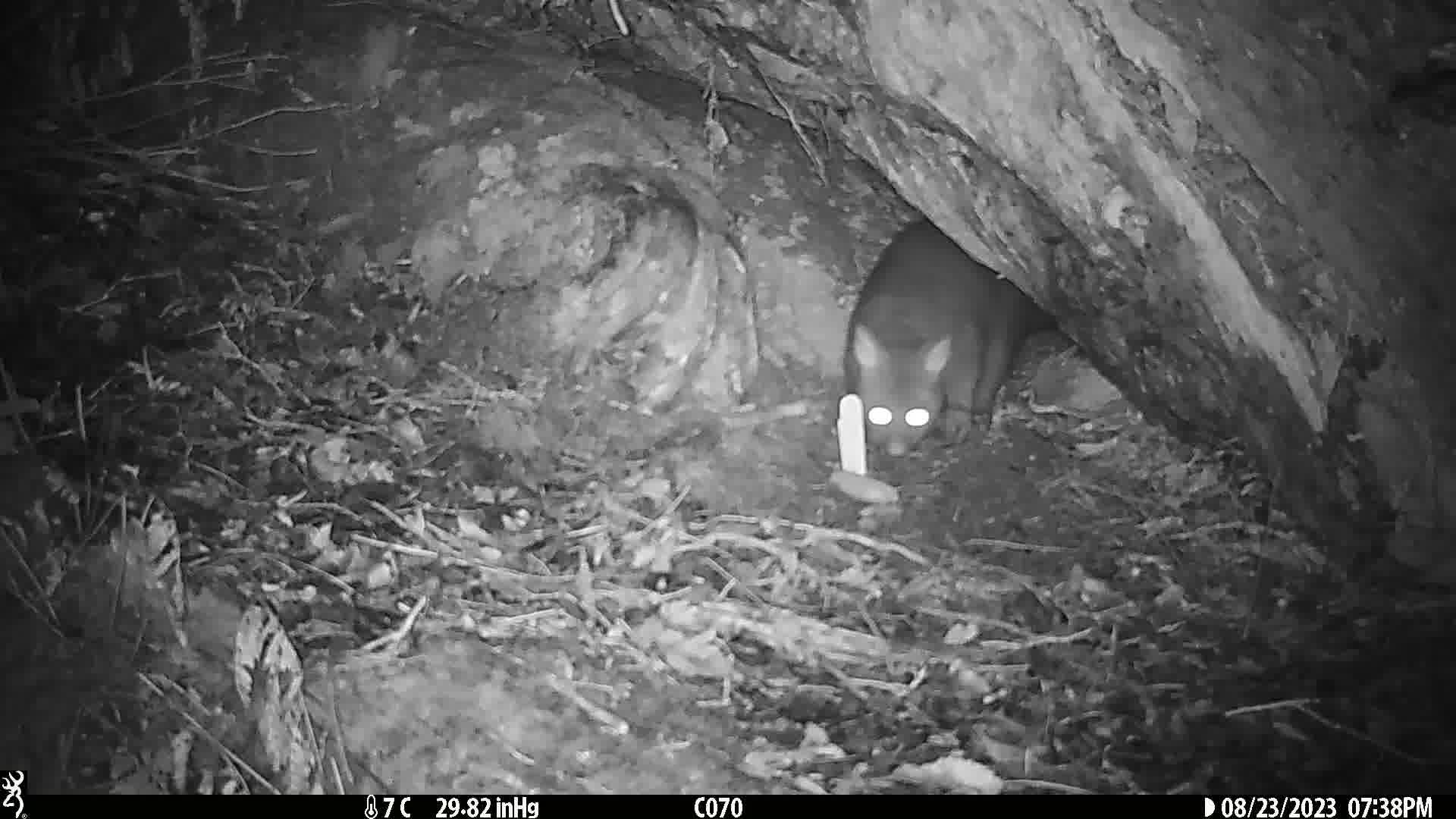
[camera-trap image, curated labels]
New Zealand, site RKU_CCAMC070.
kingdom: Animalia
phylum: Chordata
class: Mammalia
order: Diprotodontia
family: Phalangeridae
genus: Trichosurus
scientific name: Trichosurus vulpecula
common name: common brushtail possum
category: possum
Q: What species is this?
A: Possum (common brushtail possum) (Trichosurus vulpecula).